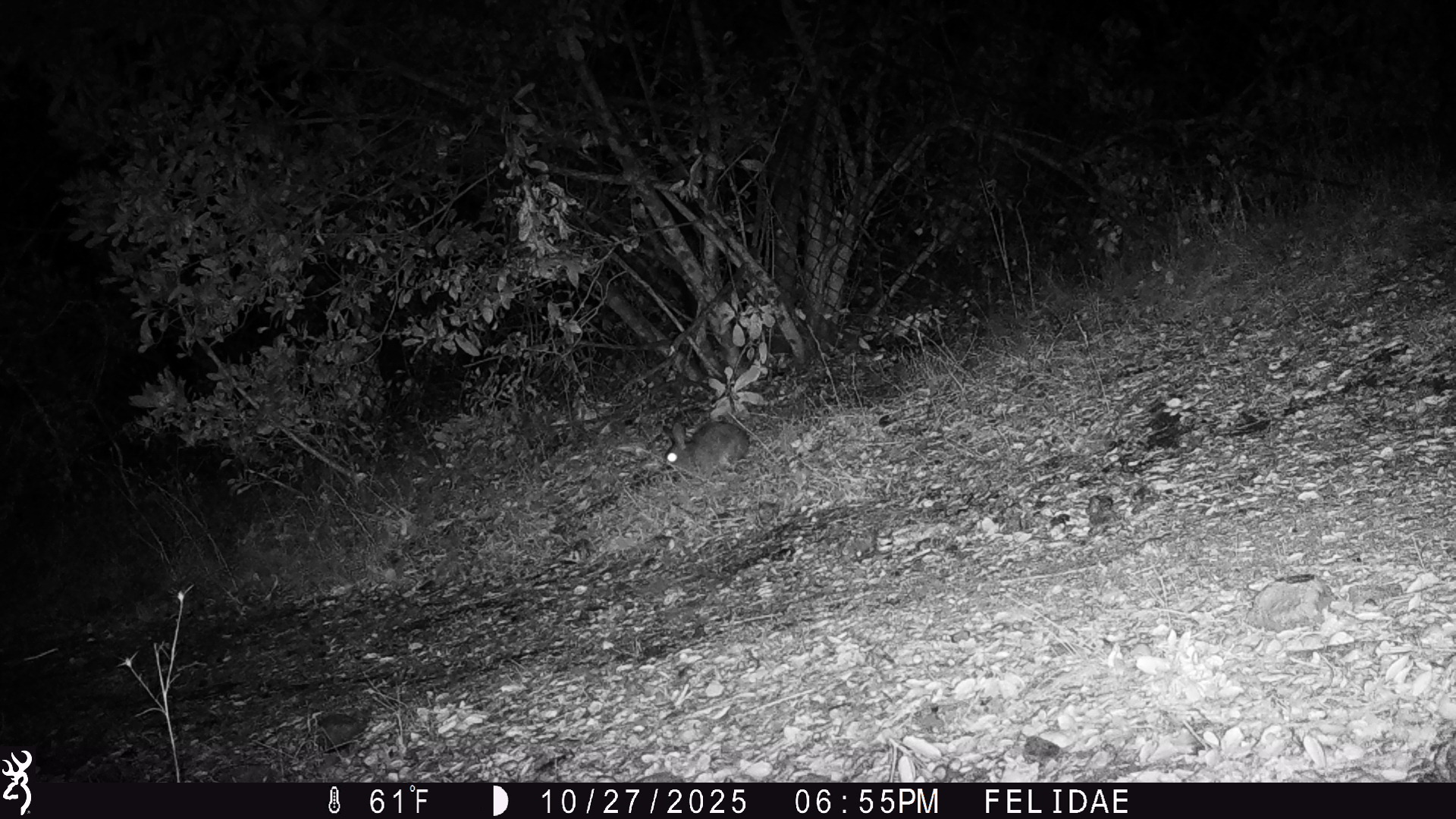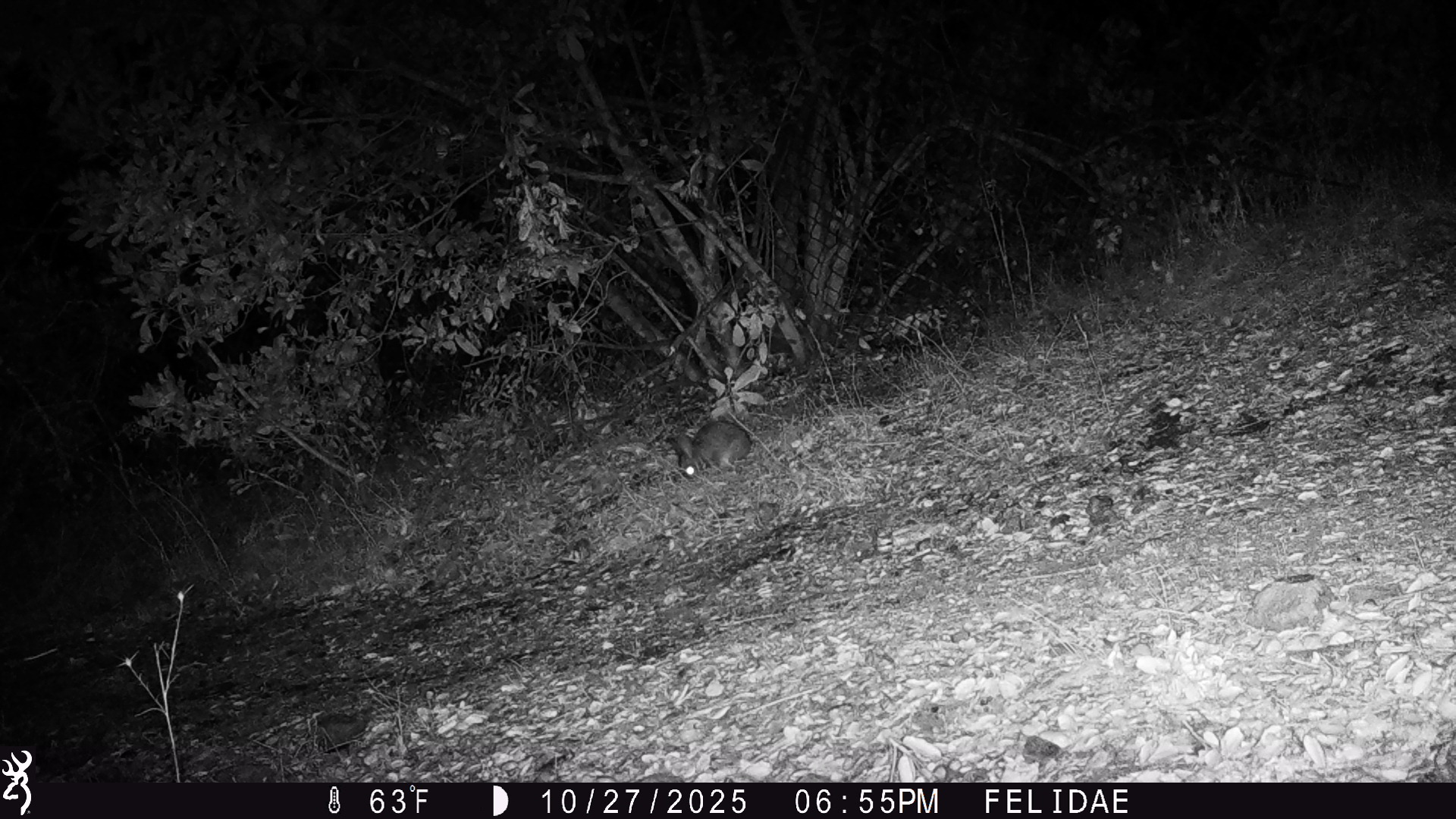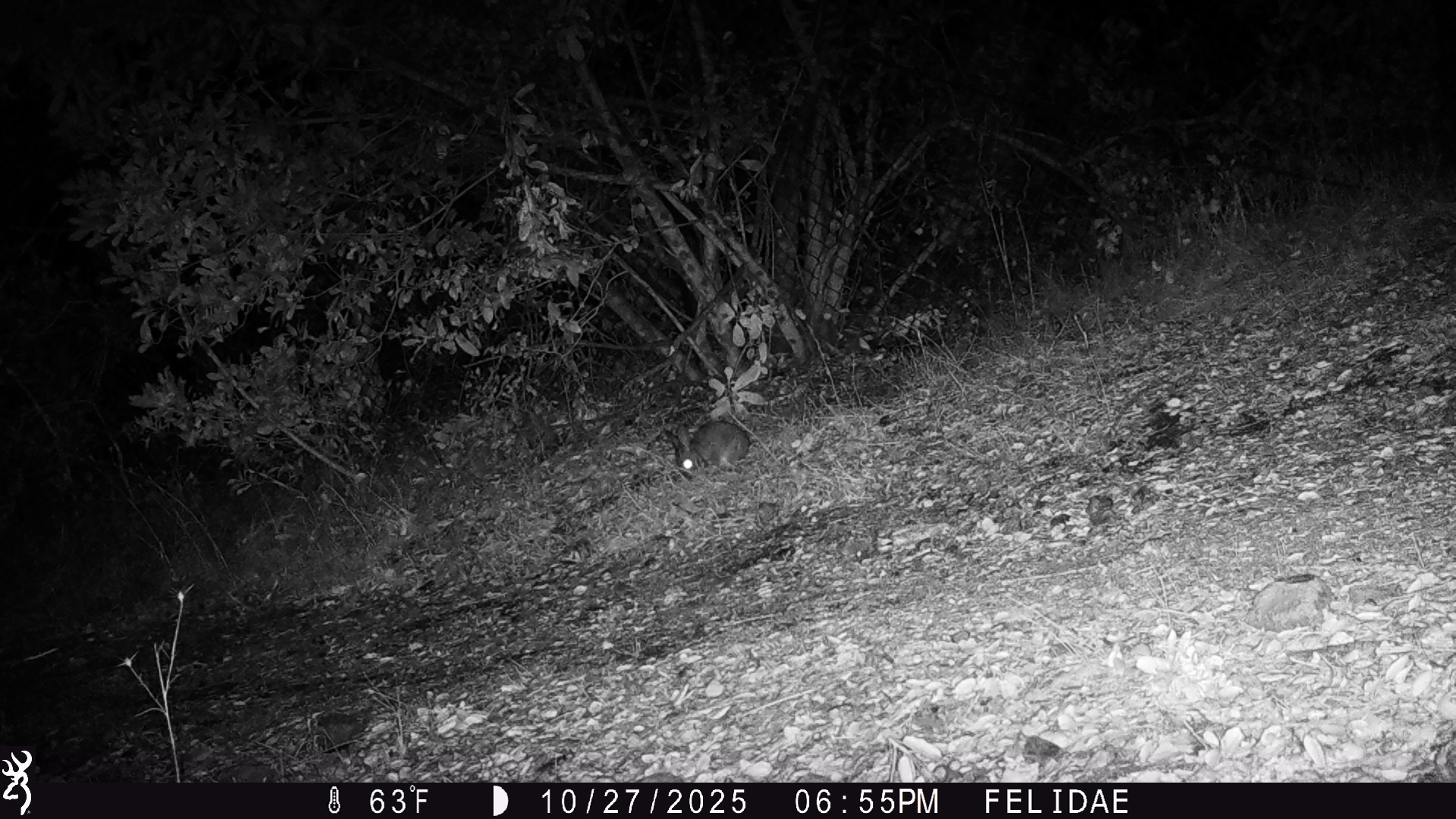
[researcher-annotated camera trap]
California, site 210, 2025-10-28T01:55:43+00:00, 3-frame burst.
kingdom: Animalia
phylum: Chordata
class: Mammalia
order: Lagomorpha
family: Leporidae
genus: Sylvilagus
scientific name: Sylvilagus bachmani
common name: brush rabbit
Brush rabbit (Sylvilagus bachmani).